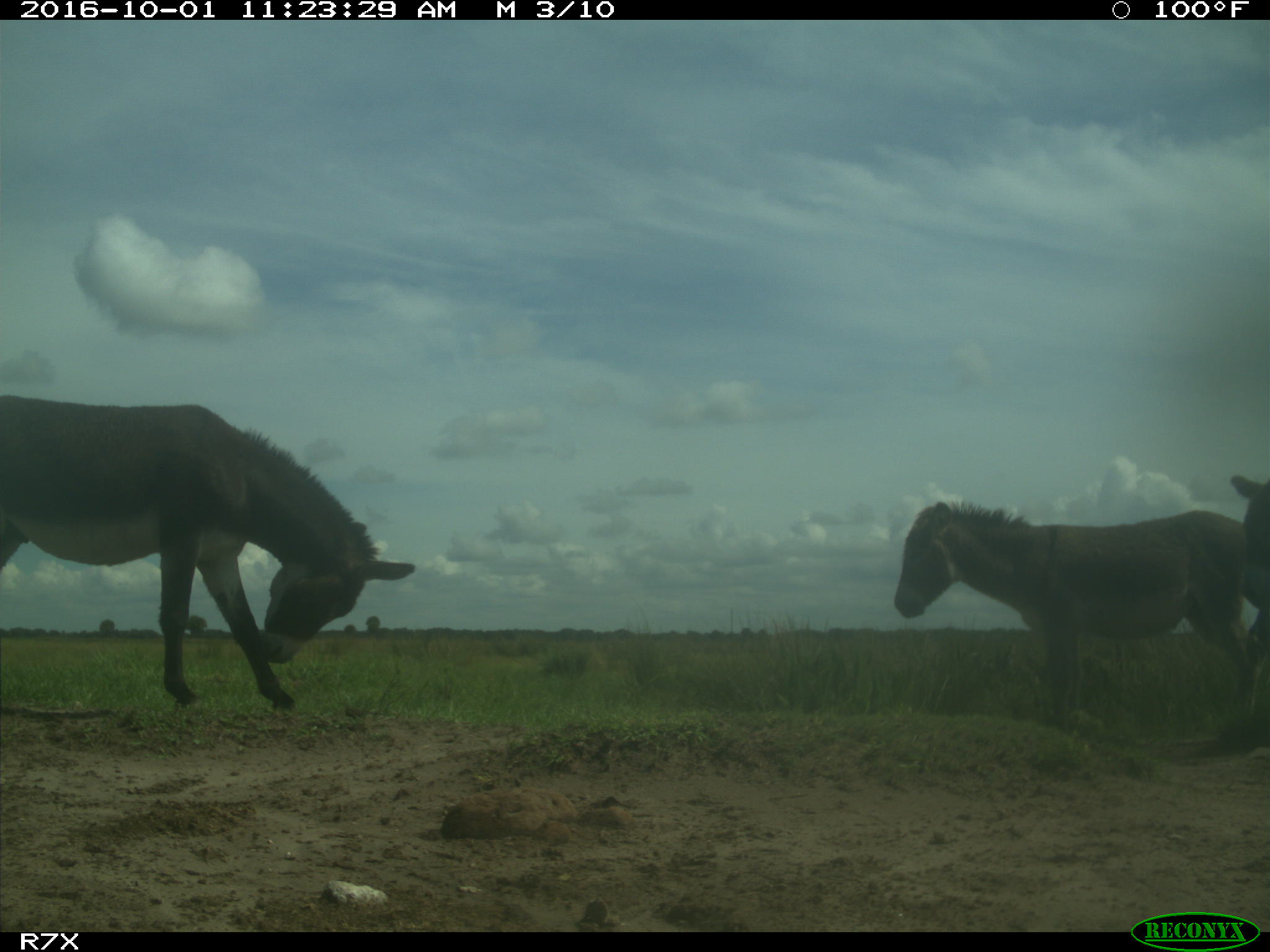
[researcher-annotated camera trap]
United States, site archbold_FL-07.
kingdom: Animalia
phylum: Chordata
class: Mammalia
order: Perissodactyla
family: Equidae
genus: Equus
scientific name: Equus africanus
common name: african wild ass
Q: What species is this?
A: Equus africanus (african wild ass).